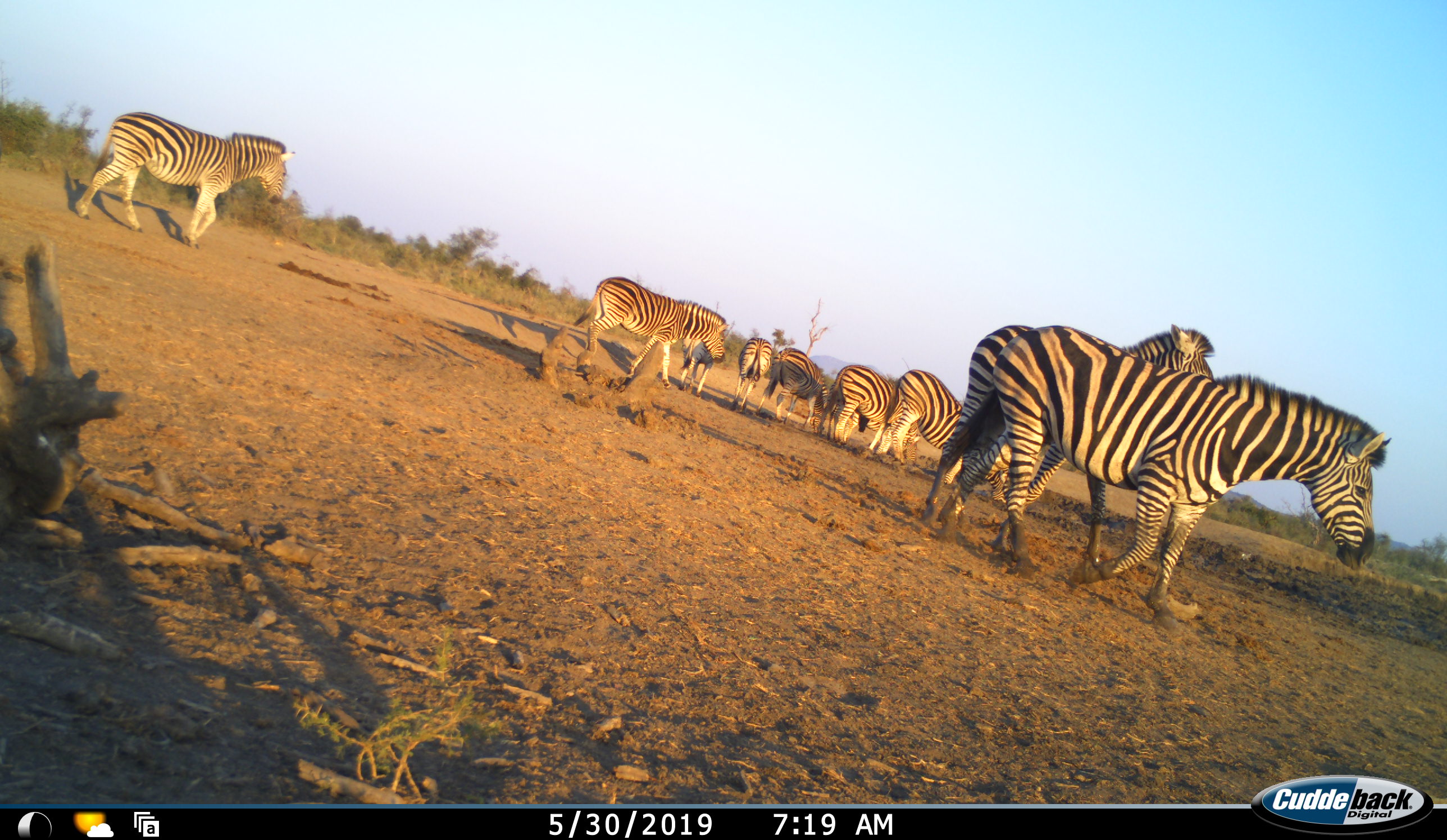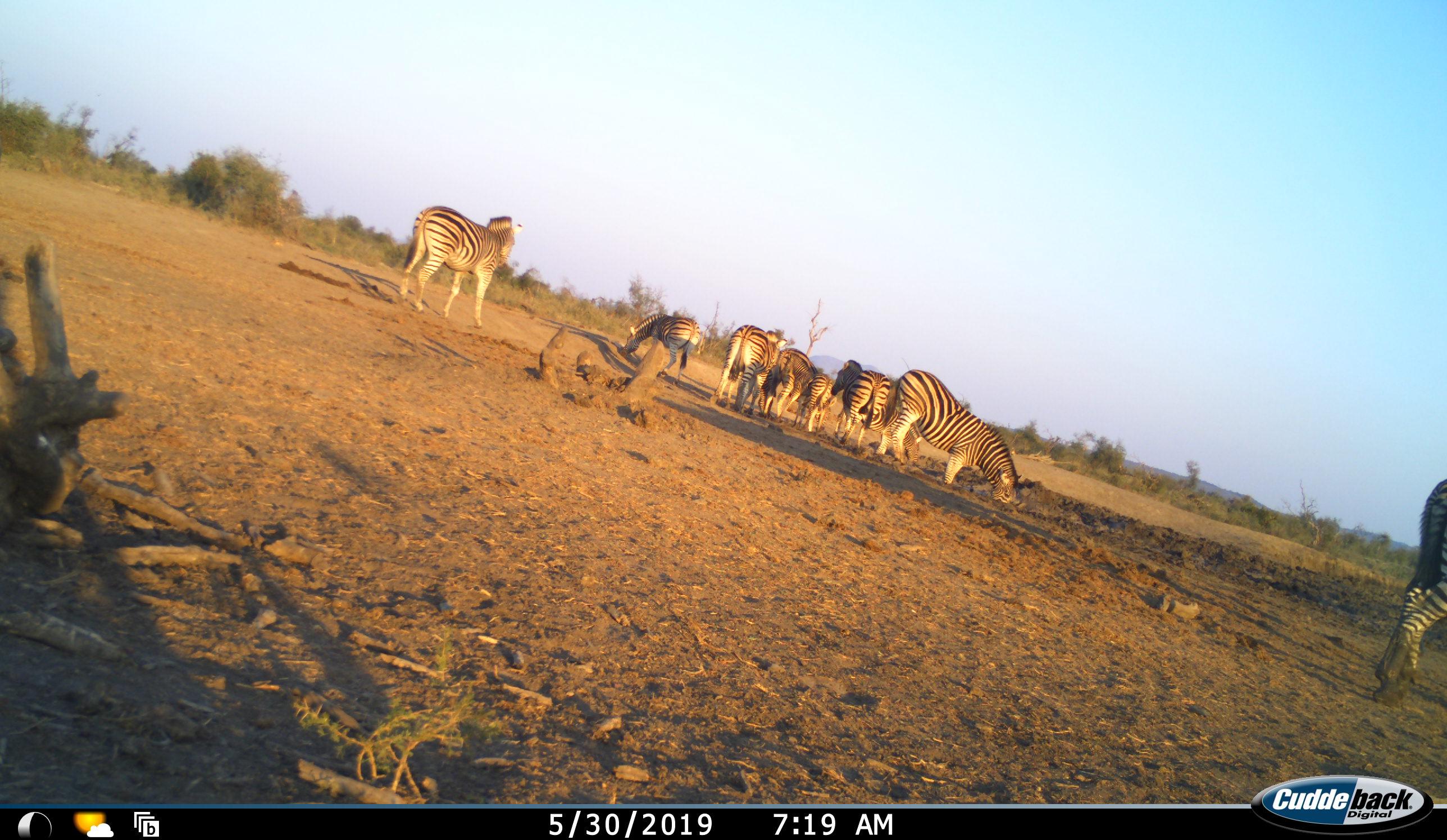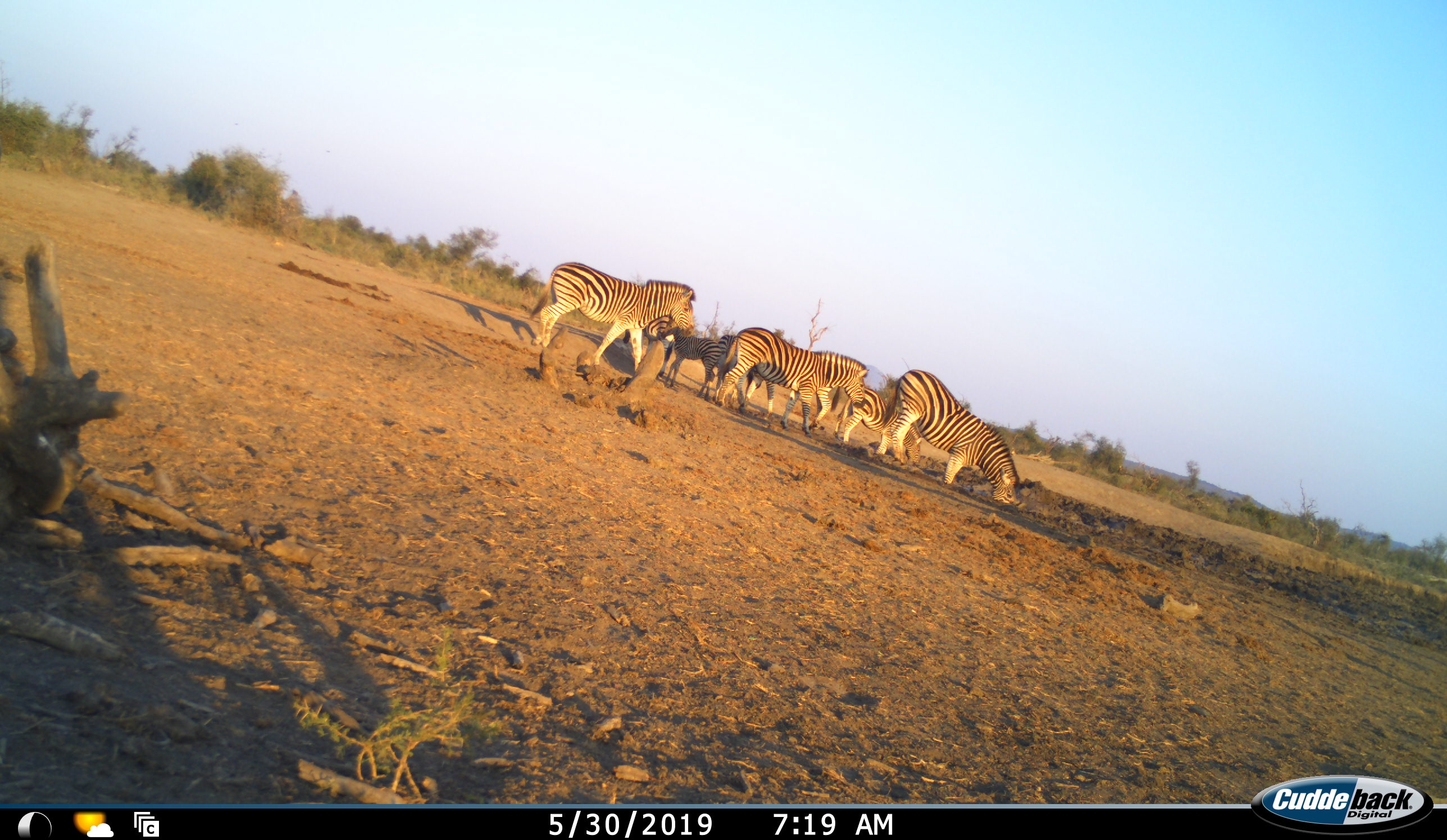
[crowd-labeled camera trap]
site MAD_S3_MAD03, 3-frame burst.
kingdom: Animalia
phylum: Chordata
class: Mammalia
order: Perissodactyla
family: Equidae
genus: Equus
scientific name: Equus quagga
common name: plains zebra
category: zebraplains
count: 9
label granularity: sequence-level